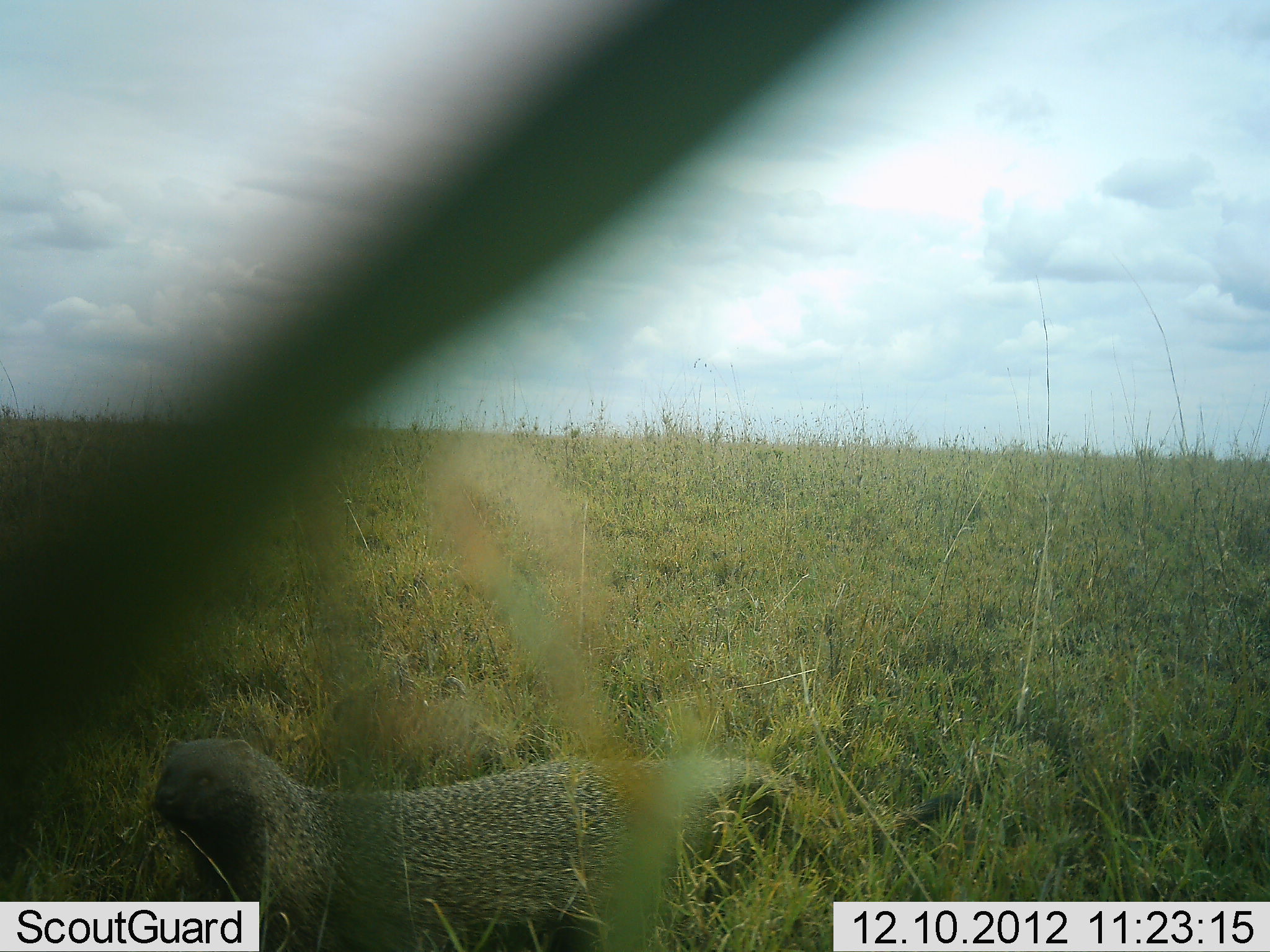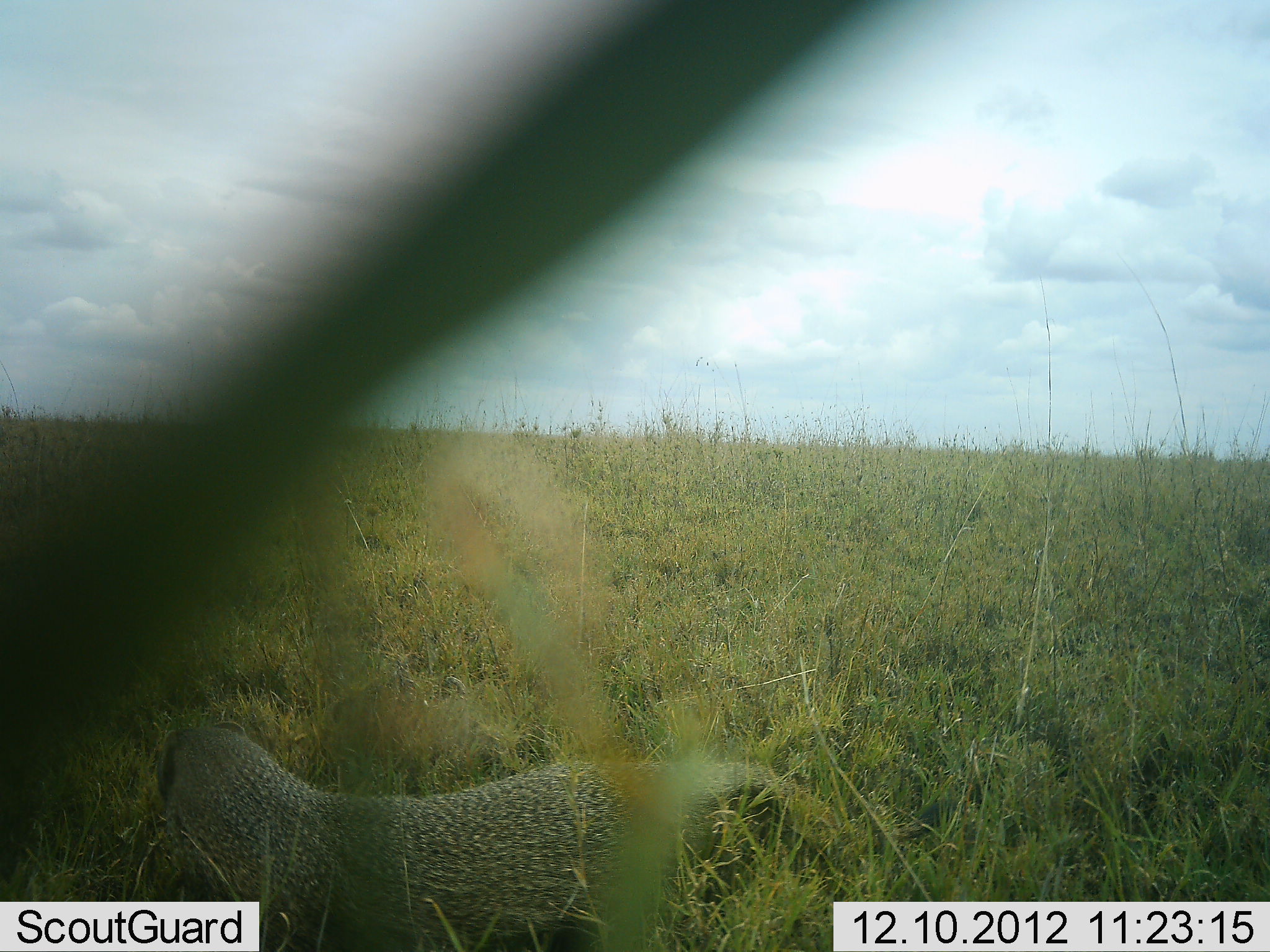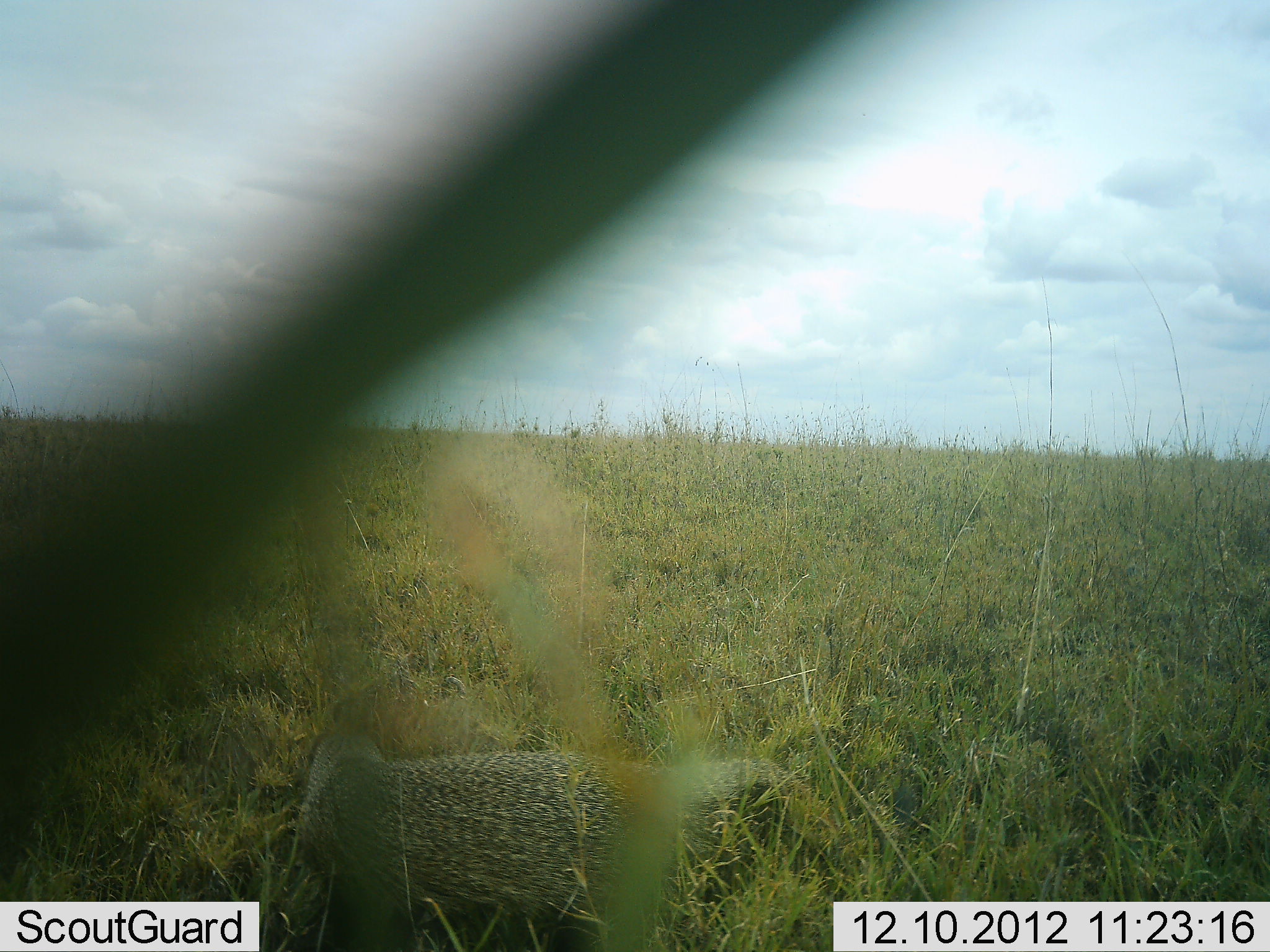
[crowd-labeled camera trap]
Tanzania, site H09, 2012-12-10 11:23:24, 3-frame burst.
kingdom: Animalia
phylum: Chordata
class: Mammalia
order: Carnivora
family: Herpestidae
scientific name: Herpestidae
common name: mongoose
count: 1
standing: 50%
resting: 10%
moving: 40%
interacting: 0%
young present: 0%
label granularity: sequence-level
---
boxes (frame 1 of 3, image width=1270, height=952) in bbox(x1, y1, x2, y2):
animal: bbox(149, 737, 975, 952)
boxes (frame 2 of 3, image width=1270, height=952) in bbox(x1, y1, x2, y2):
animal: bbox(144, 721, 993, 952)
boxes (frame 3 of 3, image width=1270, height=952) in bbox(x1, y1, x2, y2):
animal: bbox(290, 689, 920, 952)